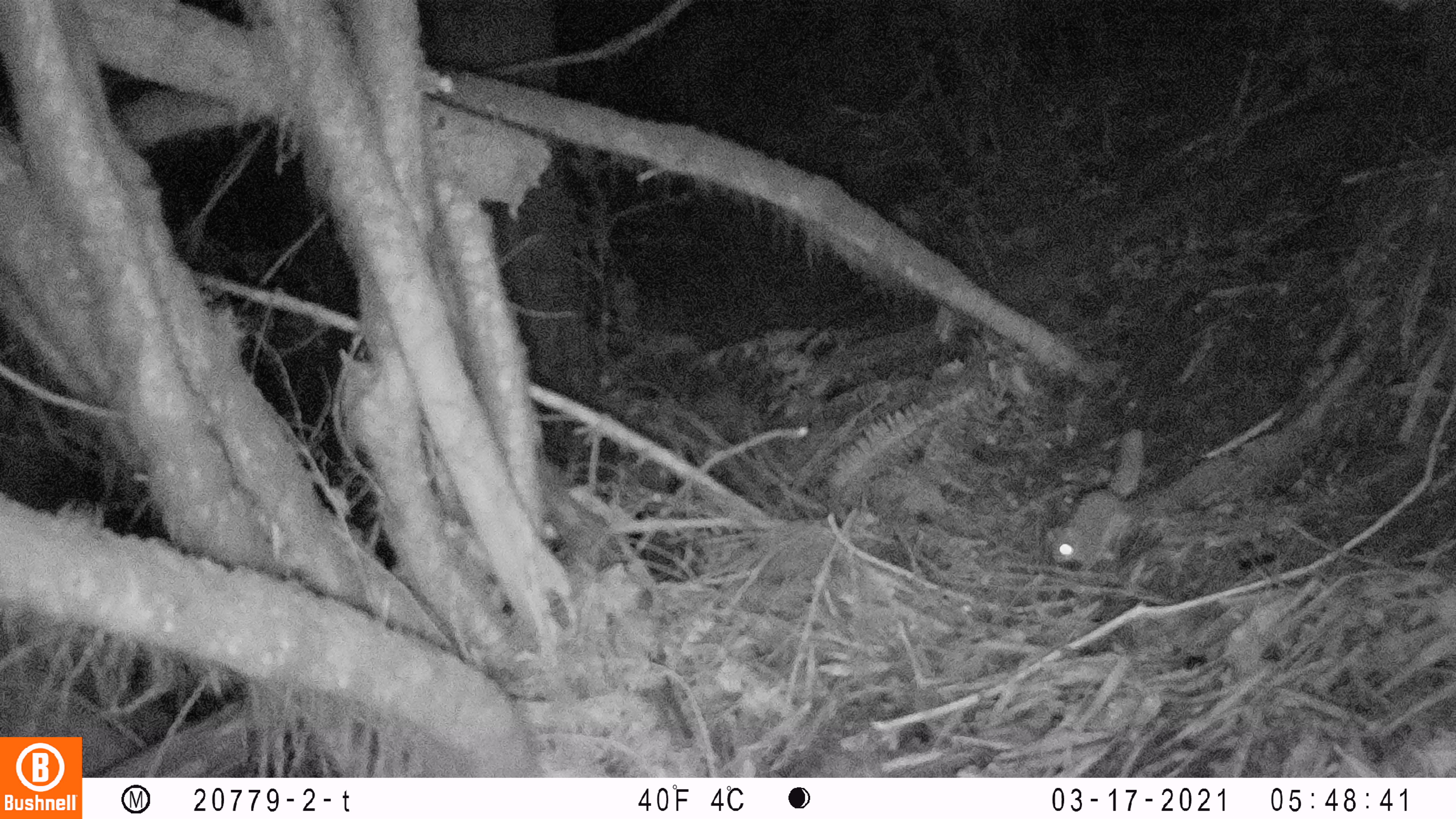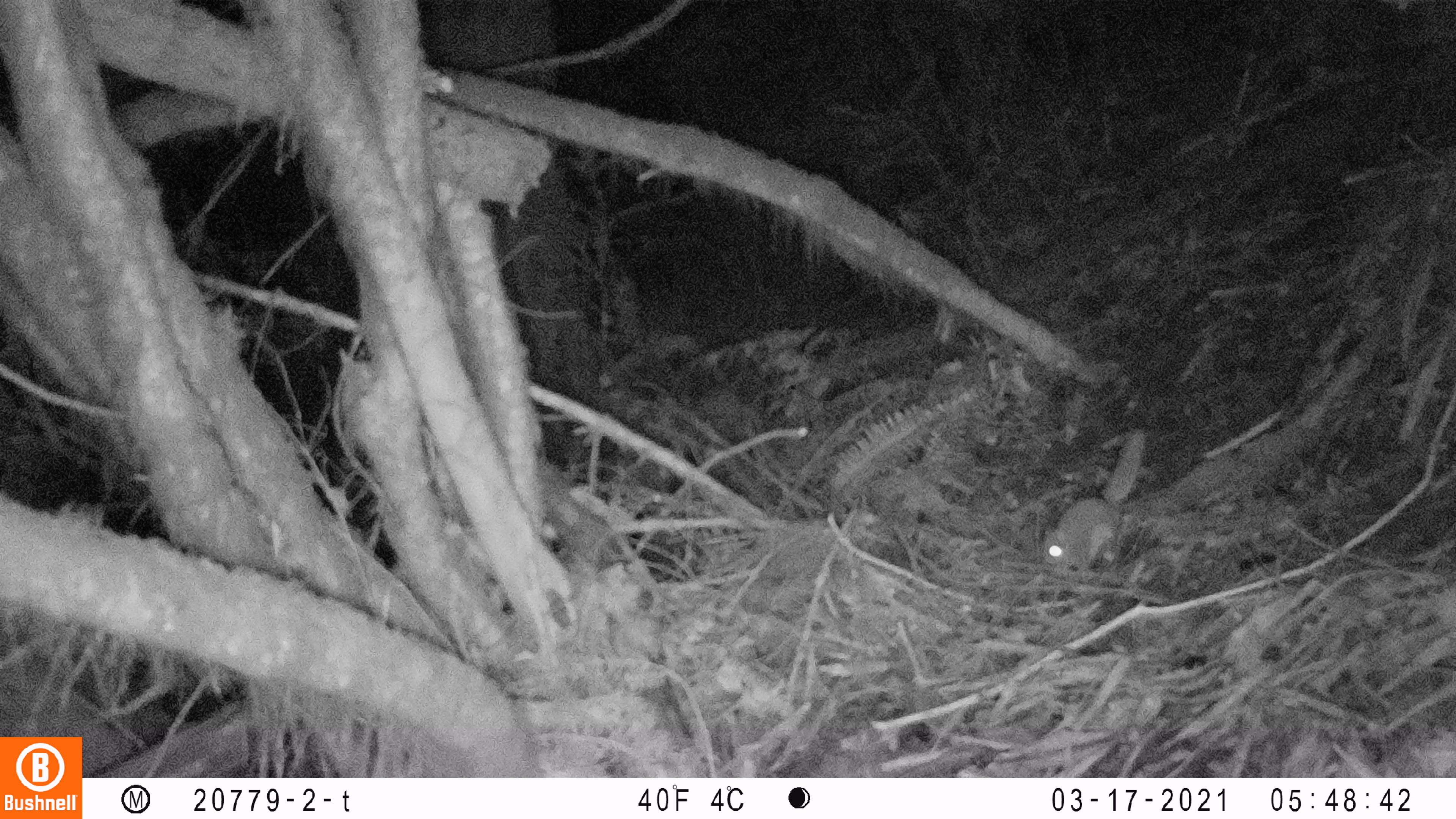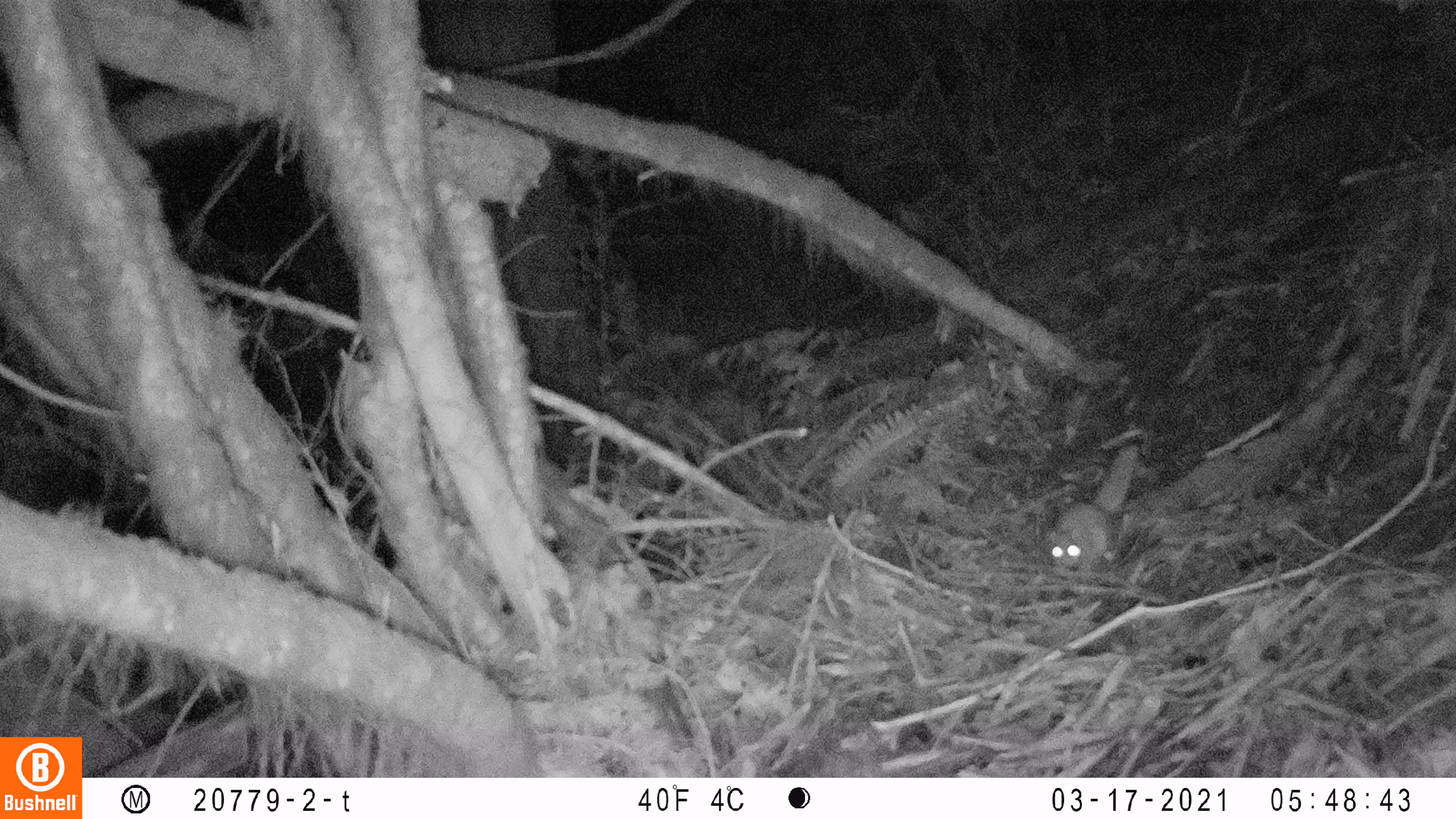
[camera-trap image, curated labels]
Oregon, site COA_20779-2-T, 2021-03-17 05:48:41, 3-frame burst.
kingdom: Animalia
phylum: Chordata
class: Mammalia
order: Rodentia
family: Sciuridae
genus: Glaucomys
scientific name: Glaucomys oregonensis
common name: humboldt's flying squirrel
Humboldt's flying squirrel (Glaucomys oregonensis).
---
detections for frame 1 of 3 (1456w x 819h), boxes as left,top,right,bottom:
humboldt's flying squirrel: 1035,420,1174,585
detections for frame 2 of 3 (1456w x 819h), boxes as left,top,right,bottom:
humboldt's flying squirrel: 1032,419,1176,587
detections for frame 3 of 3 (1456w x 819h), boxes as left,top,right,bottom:
humboldt's flying squirrel: 1039,438,1169,591